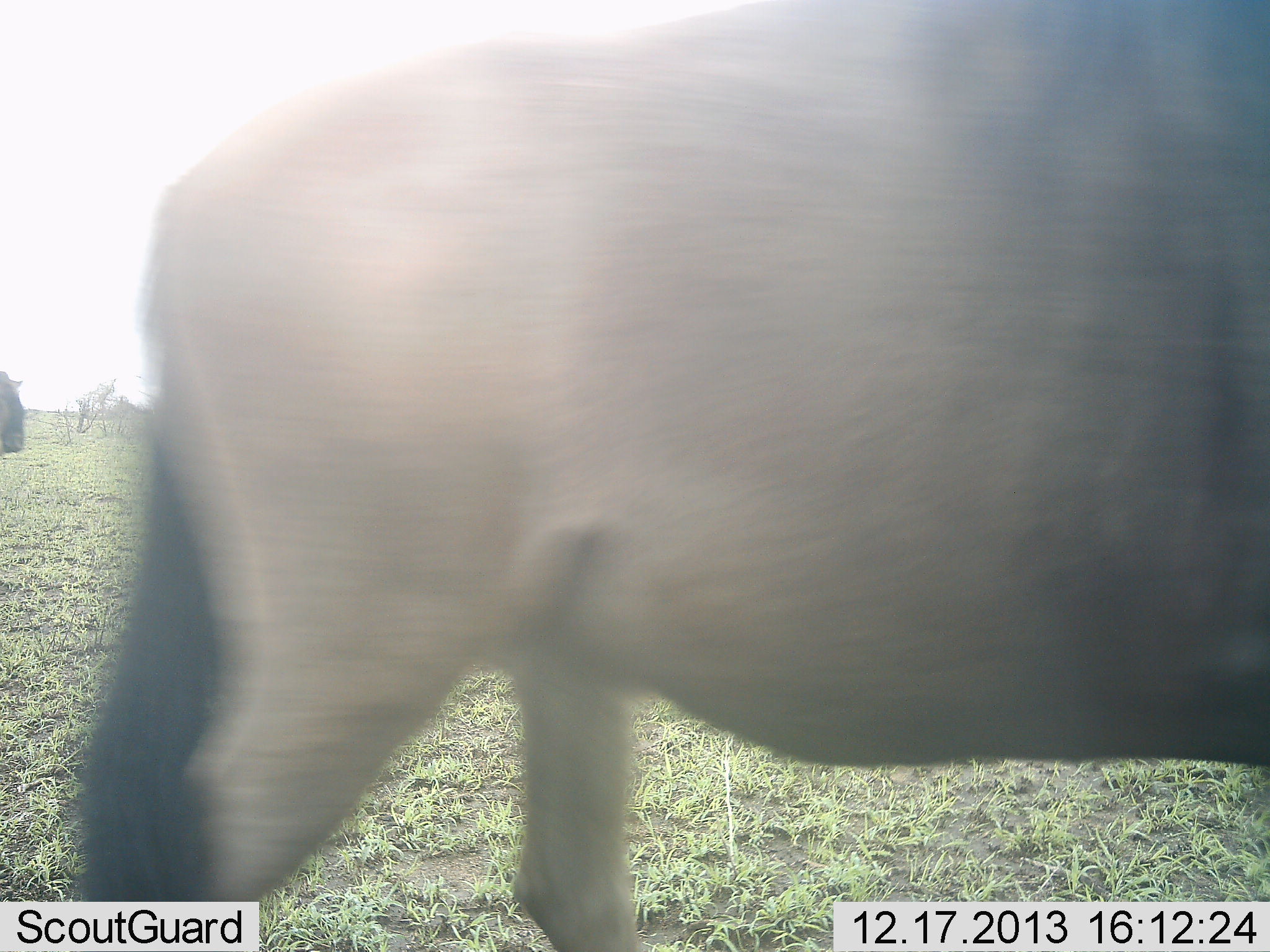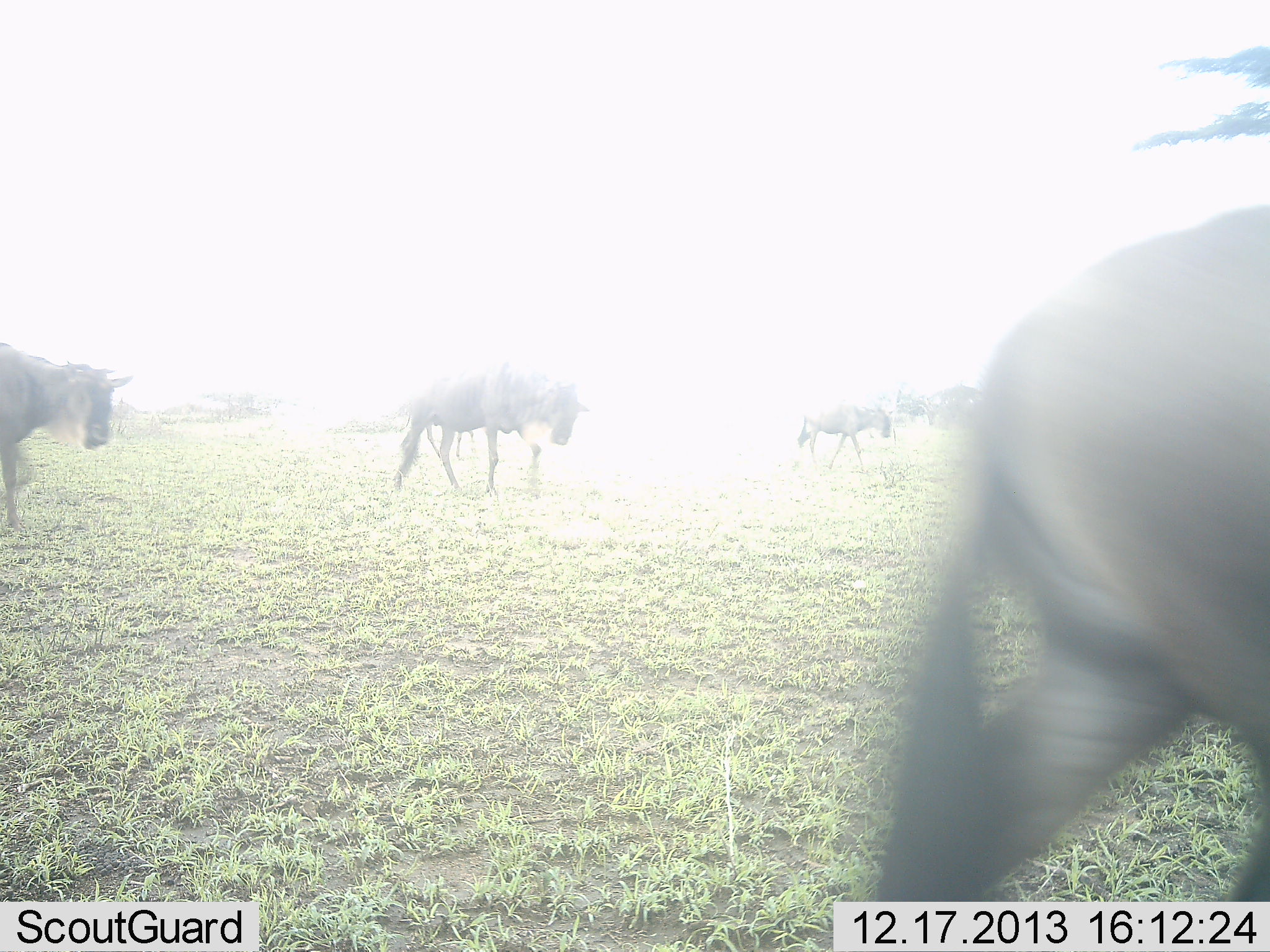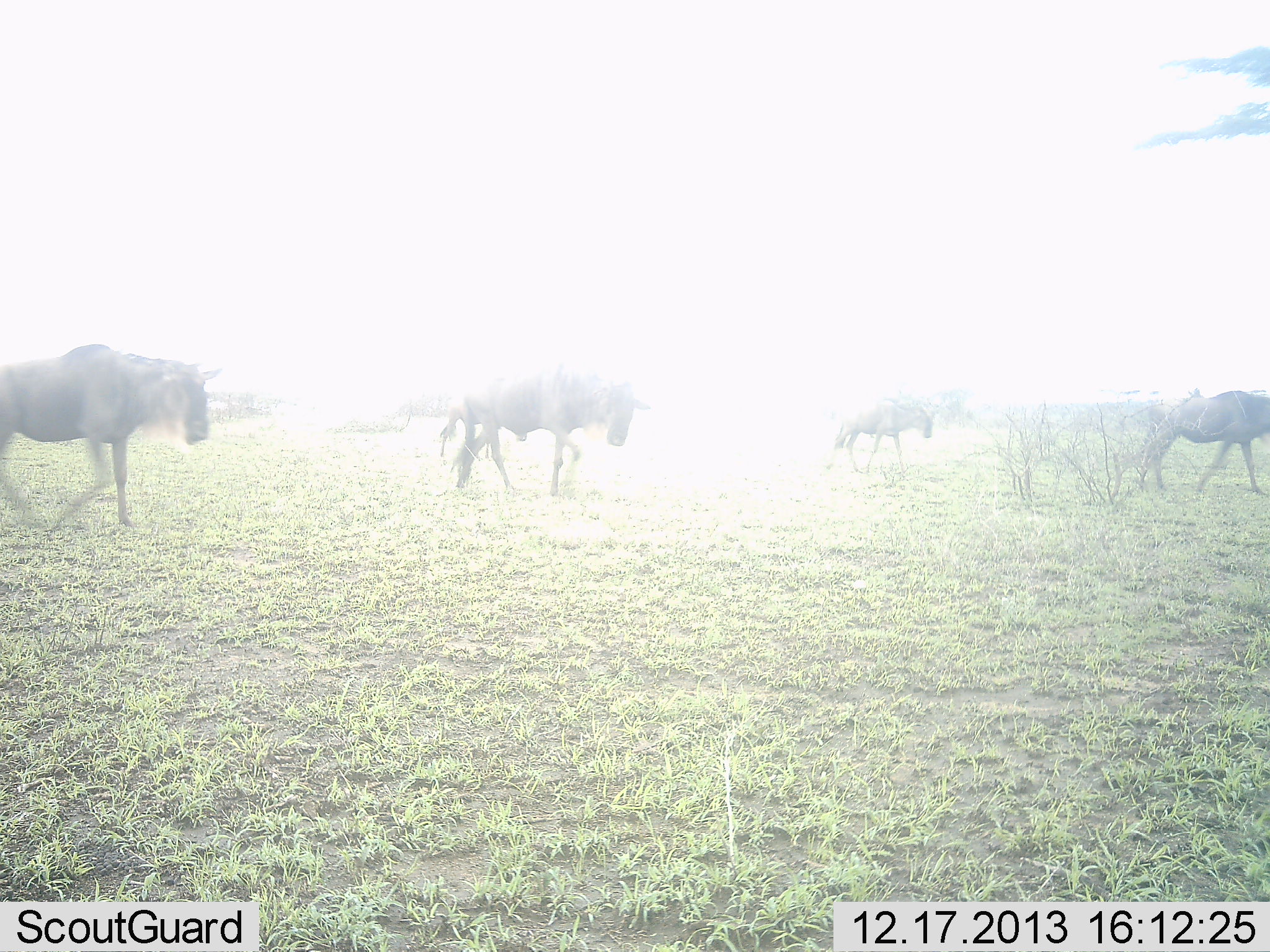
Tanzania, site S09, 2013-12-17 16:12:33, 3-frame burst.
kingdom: Animalia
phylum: Chordata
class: Mammalia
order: Artiodactyla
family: Bovidae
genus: Connochaetes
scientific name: Connochaetes taurinus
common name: blue wildebeest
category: wildebeest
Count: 6.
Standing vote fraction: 0%.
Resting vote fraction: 0%.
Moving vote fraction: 100%.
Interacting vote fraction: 0%.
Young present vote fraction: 0%.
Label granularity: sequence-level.